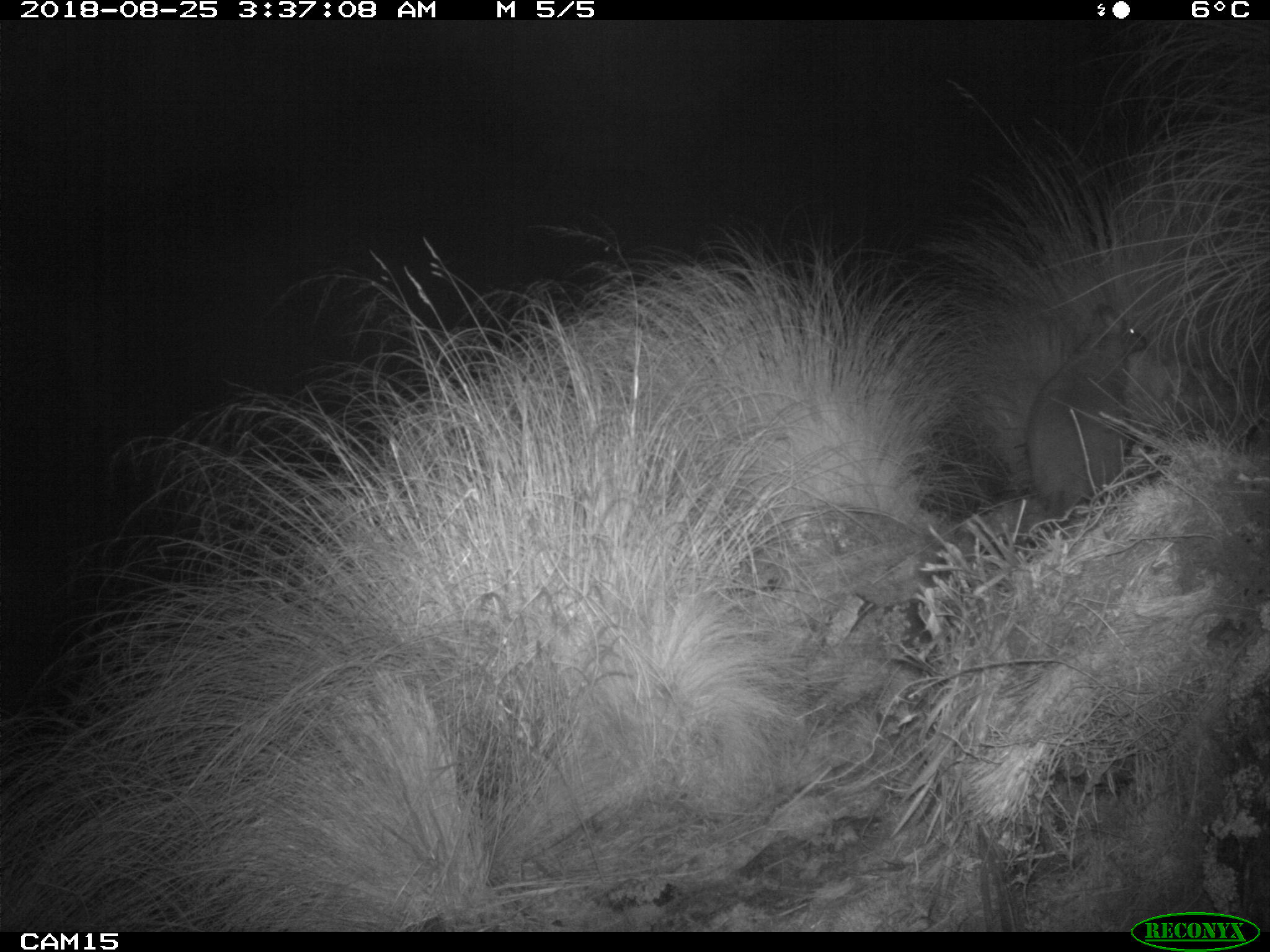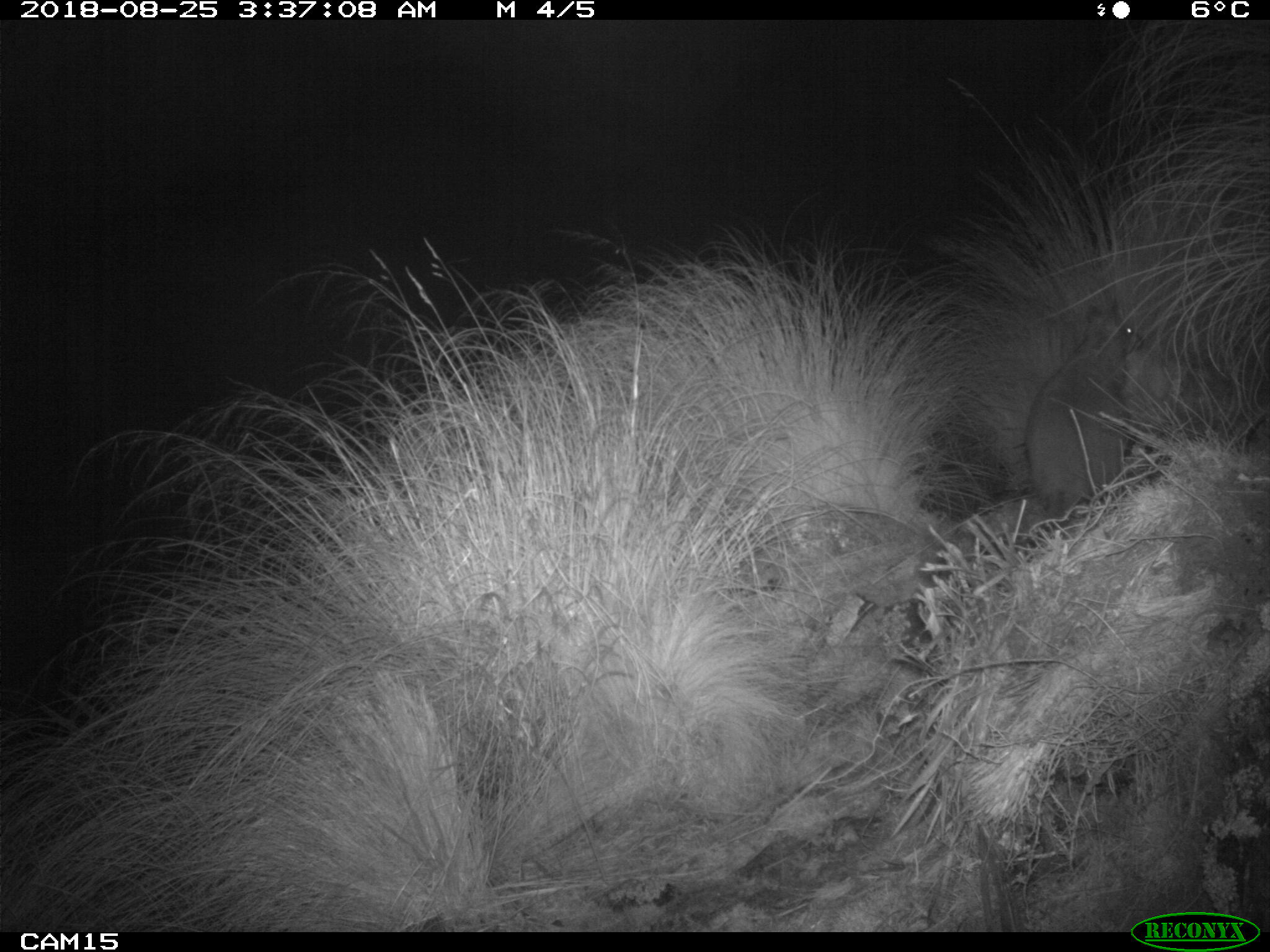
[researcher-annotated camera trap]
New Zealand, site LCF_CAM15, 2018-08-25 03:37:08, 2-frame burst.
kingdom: Animalia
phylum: Chordata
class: Mammalia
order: Diprotodontia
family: Macropodidae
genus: Notamacropus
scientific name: Notamacropus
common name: wallaby